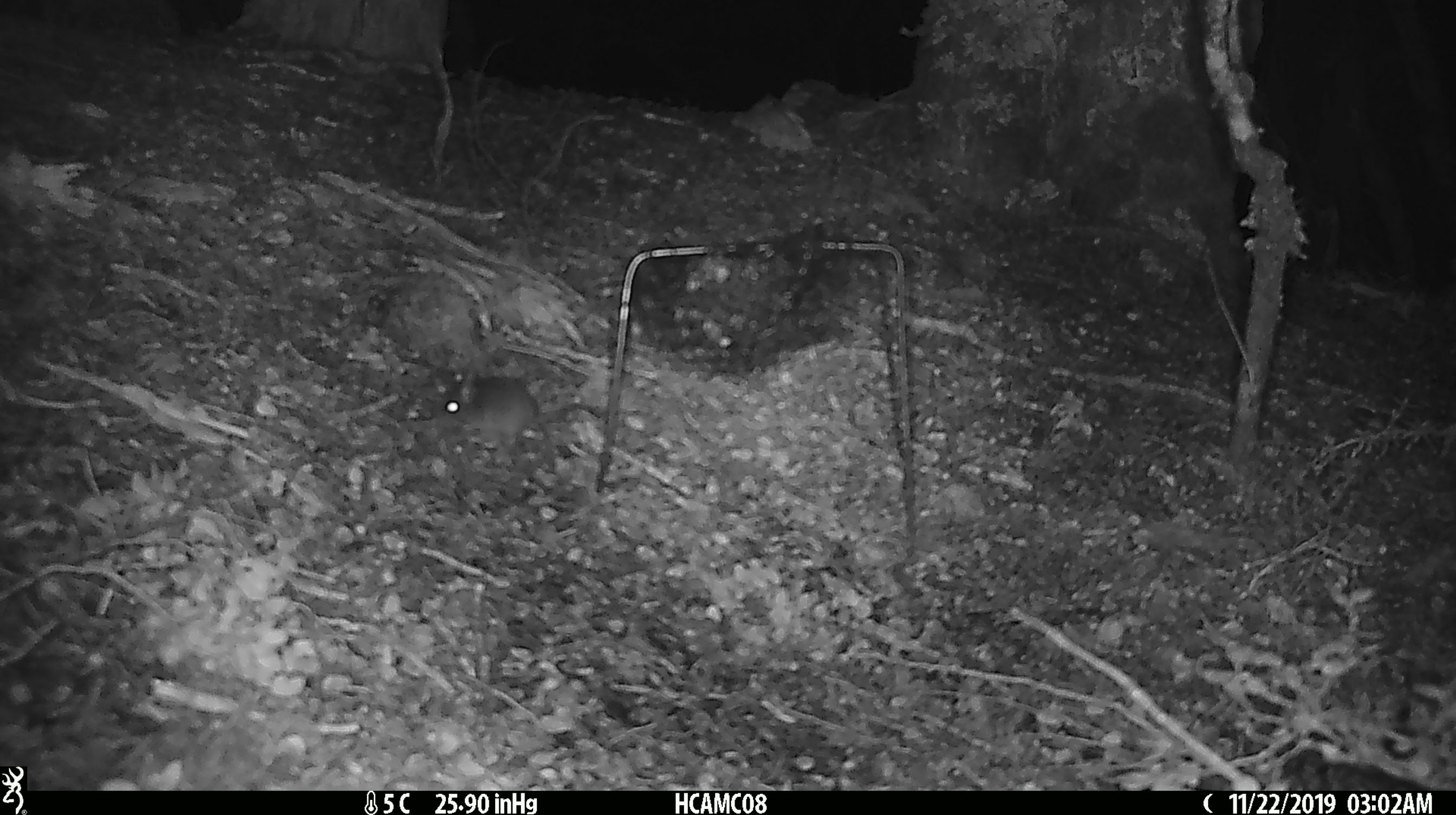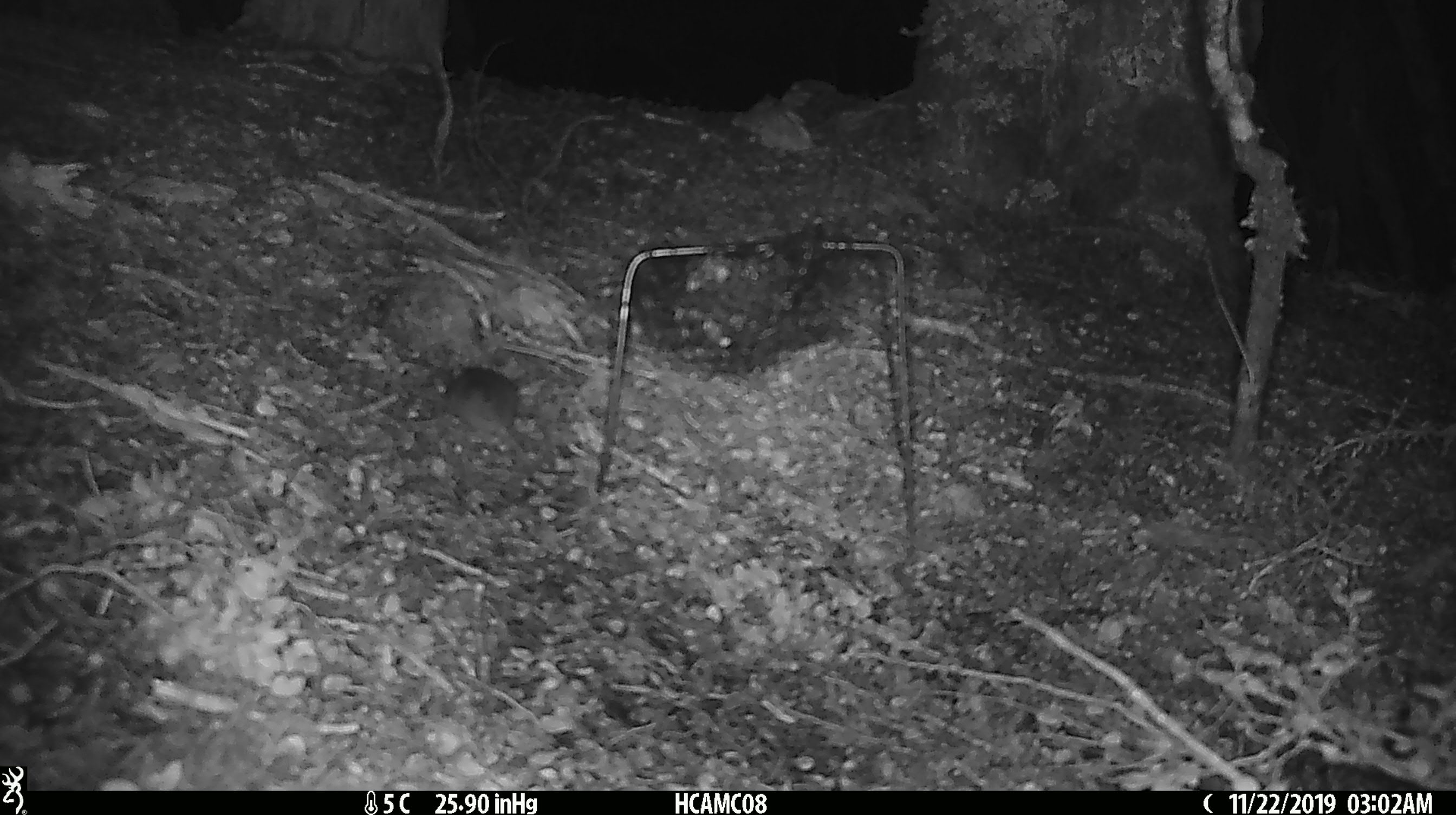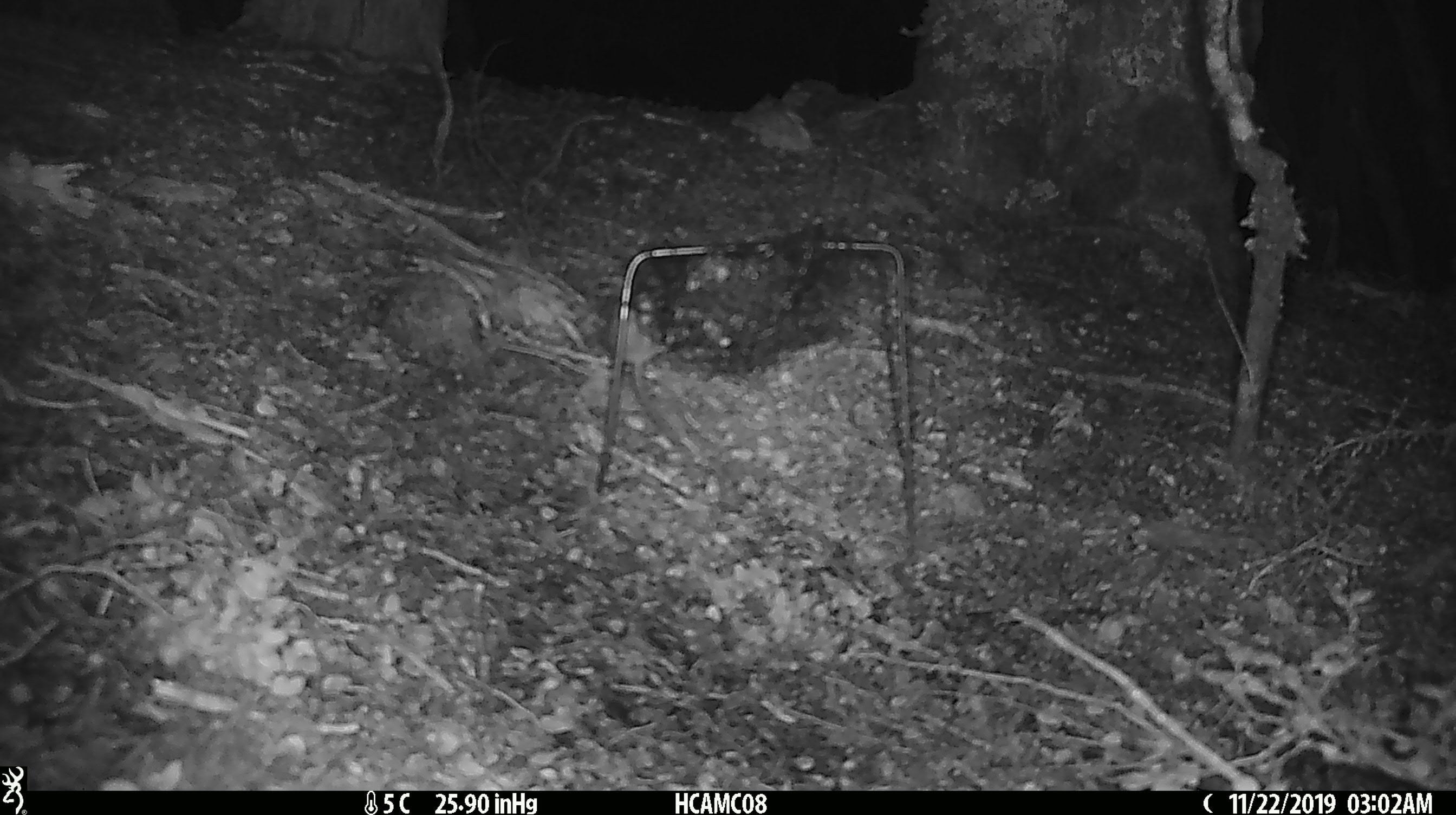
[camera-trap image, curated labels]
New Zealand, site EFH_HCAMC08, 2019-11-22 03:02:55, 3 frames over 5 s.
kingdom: Animalia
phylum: Chordata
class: Mammalia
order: Rodentia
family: Muridae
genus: Mus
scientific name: Mus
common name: mouse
Mouse (Mus).